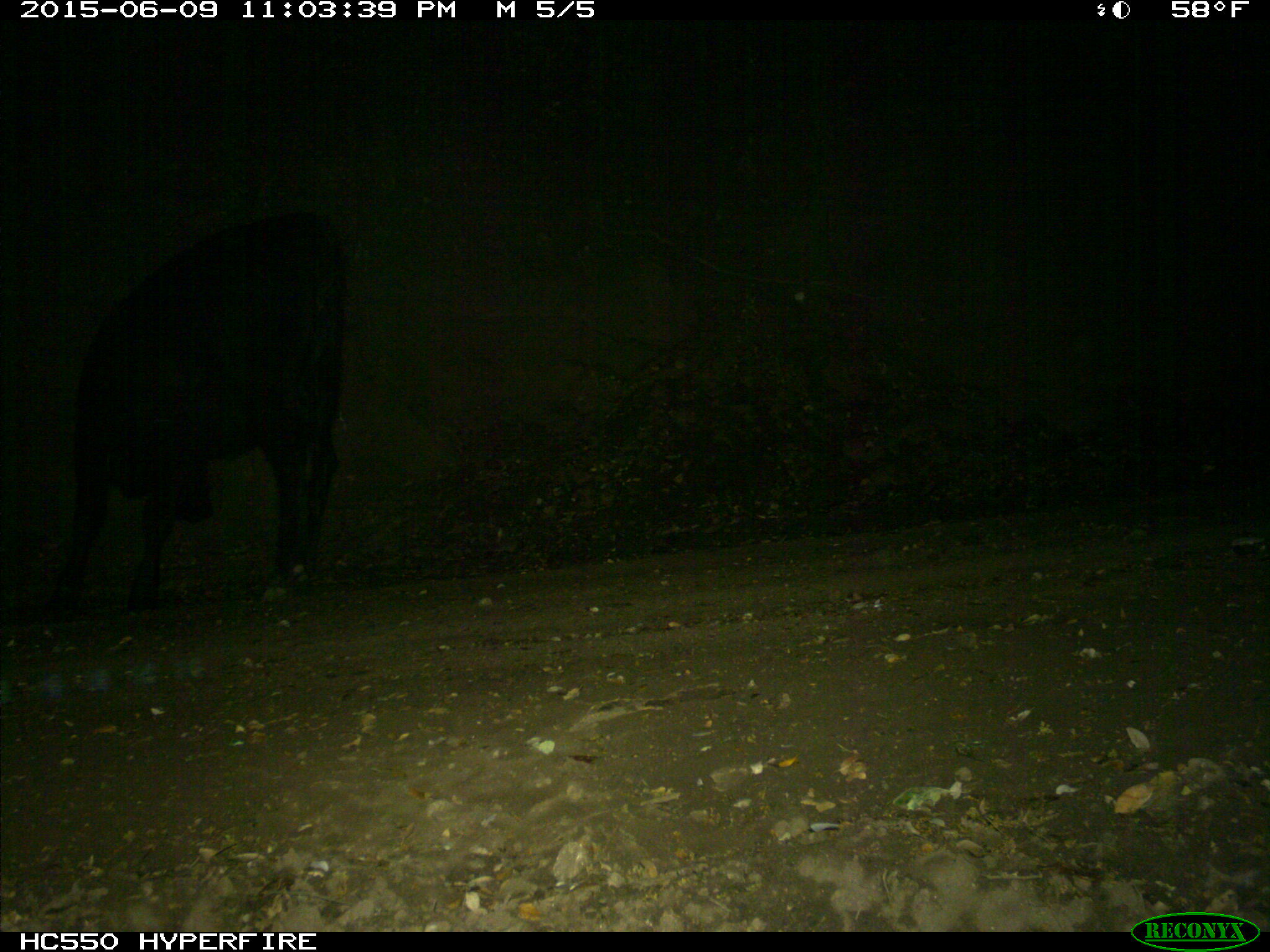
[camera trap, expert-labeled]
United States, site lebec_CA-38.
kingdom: Animalia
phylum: Chordata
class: Mammalia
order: Artiodactyla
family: Bovidae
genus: Bos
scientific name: Bos taurus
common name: domestic cow